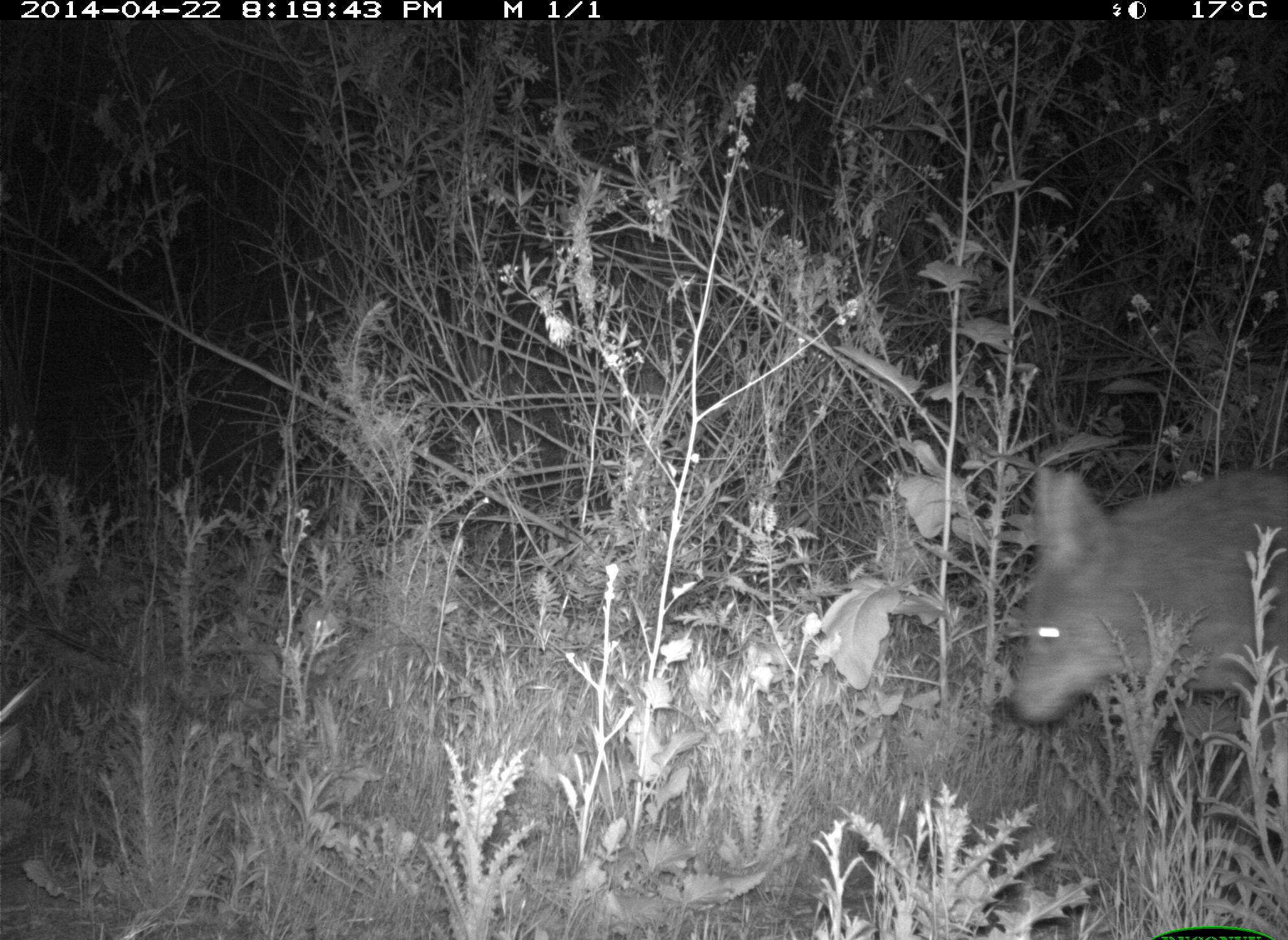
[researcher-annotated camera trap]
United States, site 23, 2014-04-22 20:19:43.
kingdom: Animalia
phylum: Chordata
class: Mammalia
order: Carnivora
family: Canidae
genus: Canis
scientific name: Canis latrans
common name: coyote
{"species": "coyote (Canis latrans)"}